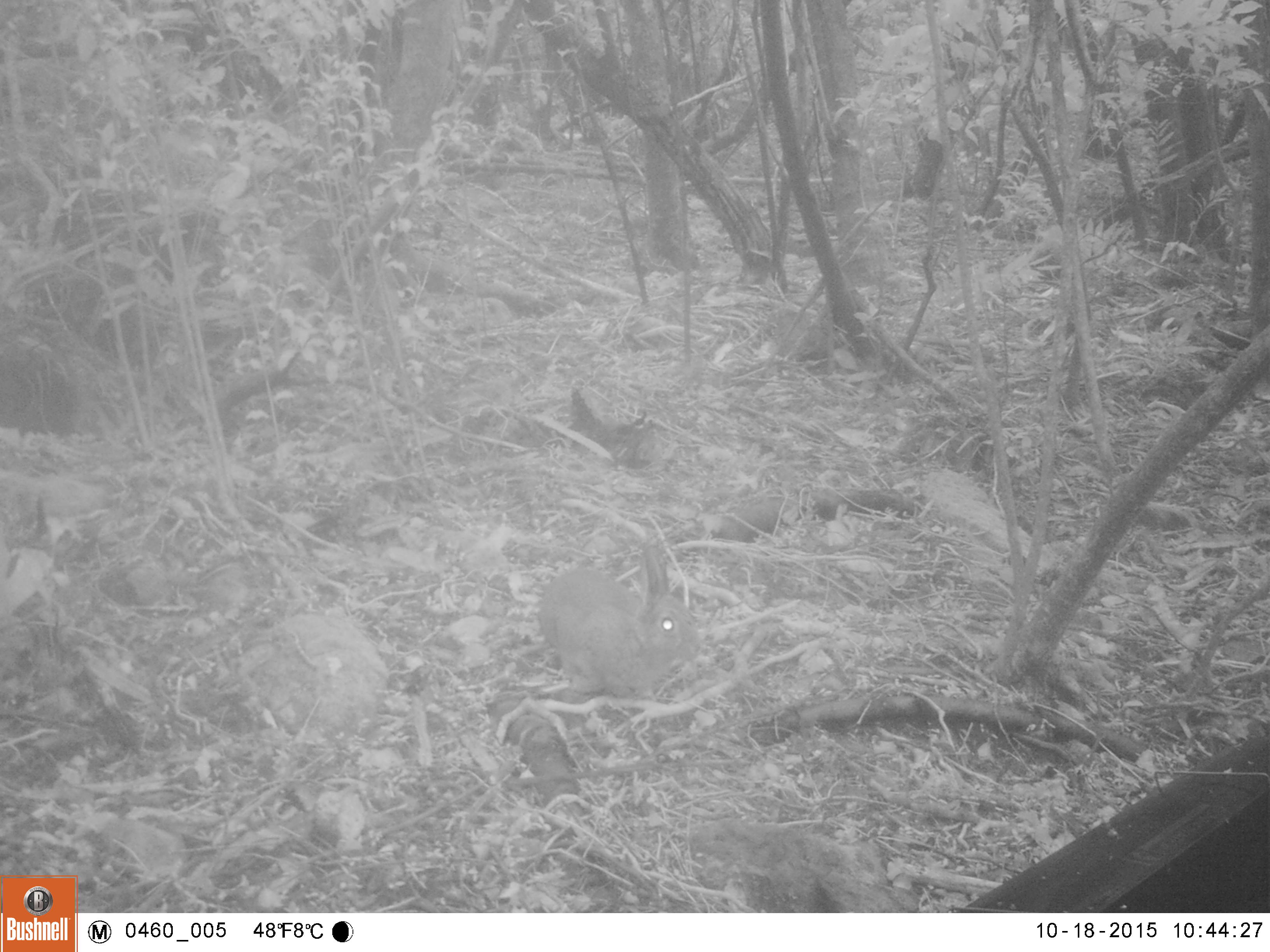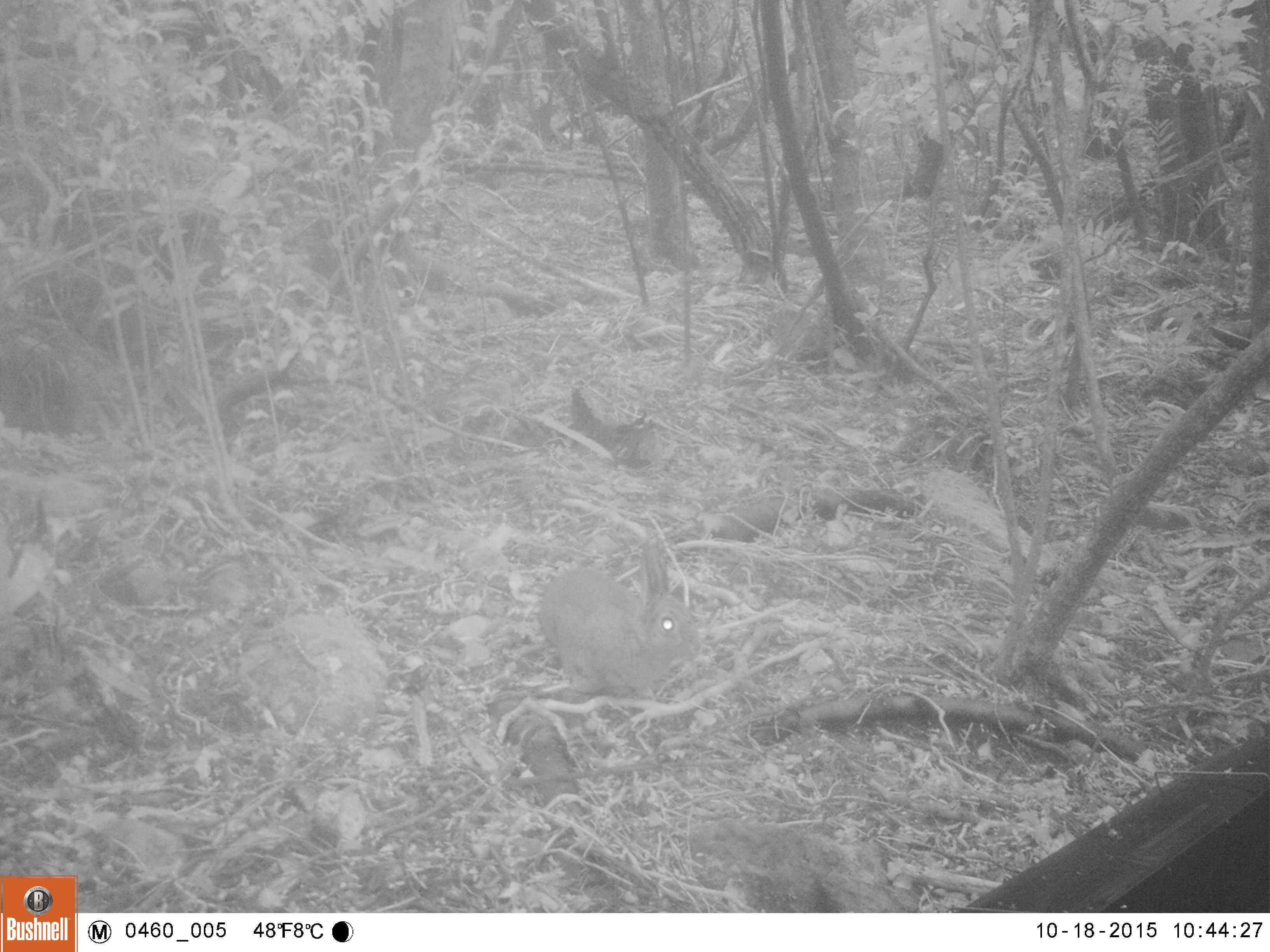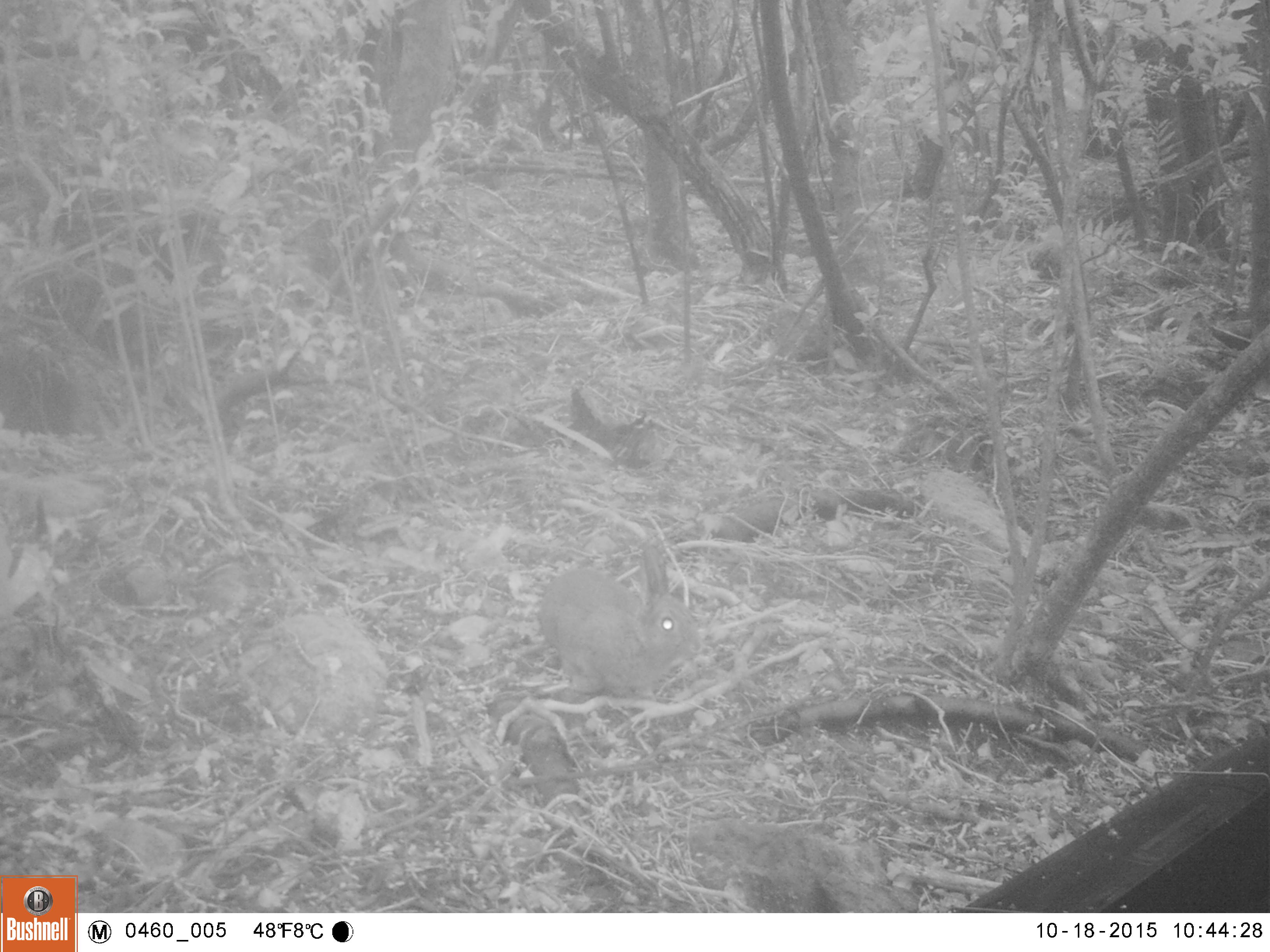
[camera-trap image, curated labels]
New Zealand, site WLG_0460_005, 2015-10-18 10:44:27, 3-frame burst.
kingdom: Animalia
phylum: Chordata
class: Mammalia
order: Lagomorpha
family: Leporidae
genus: Oryctolagus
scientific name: Oryctolagus cuniculus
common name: european rabbit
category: rabbit